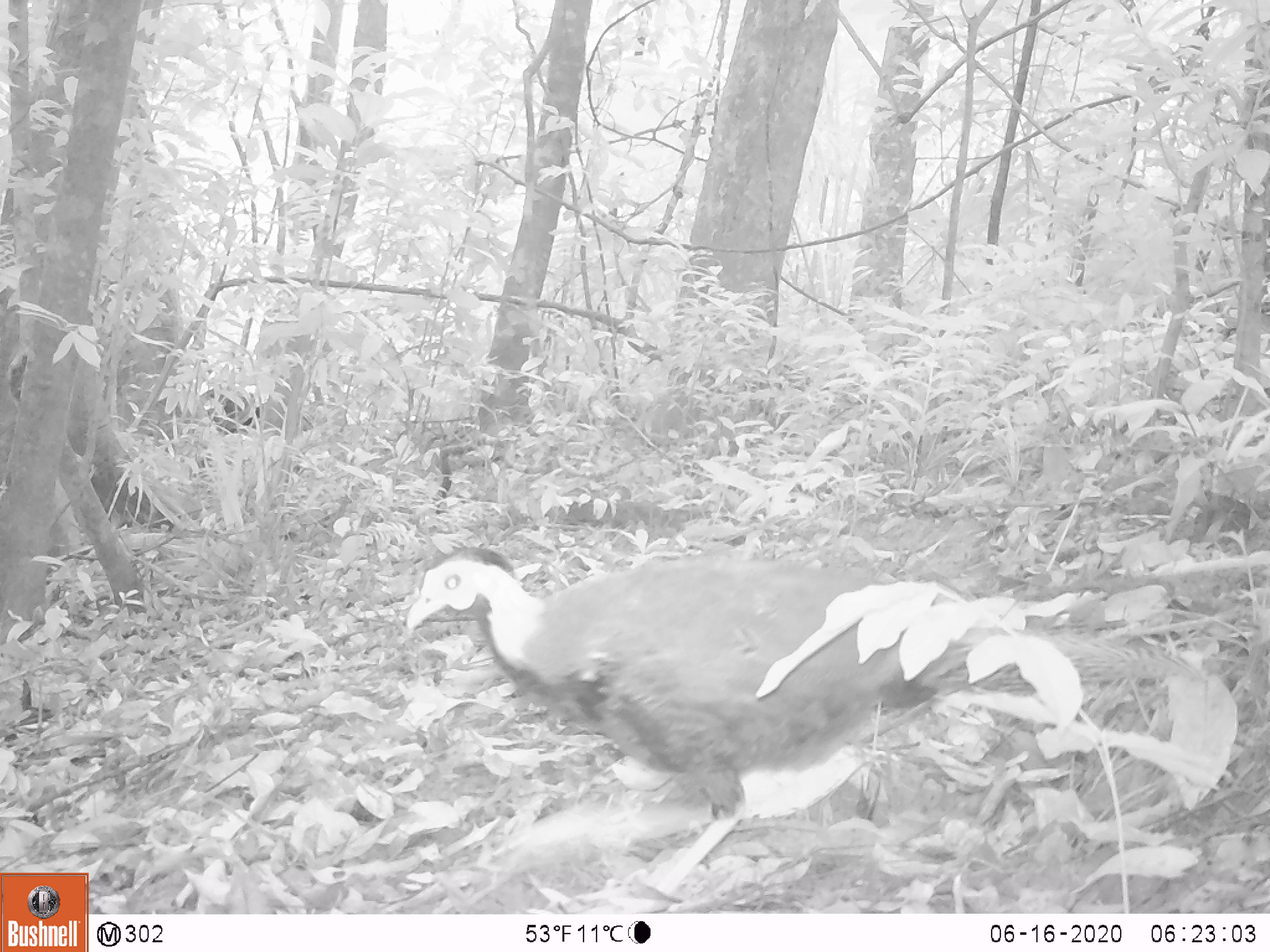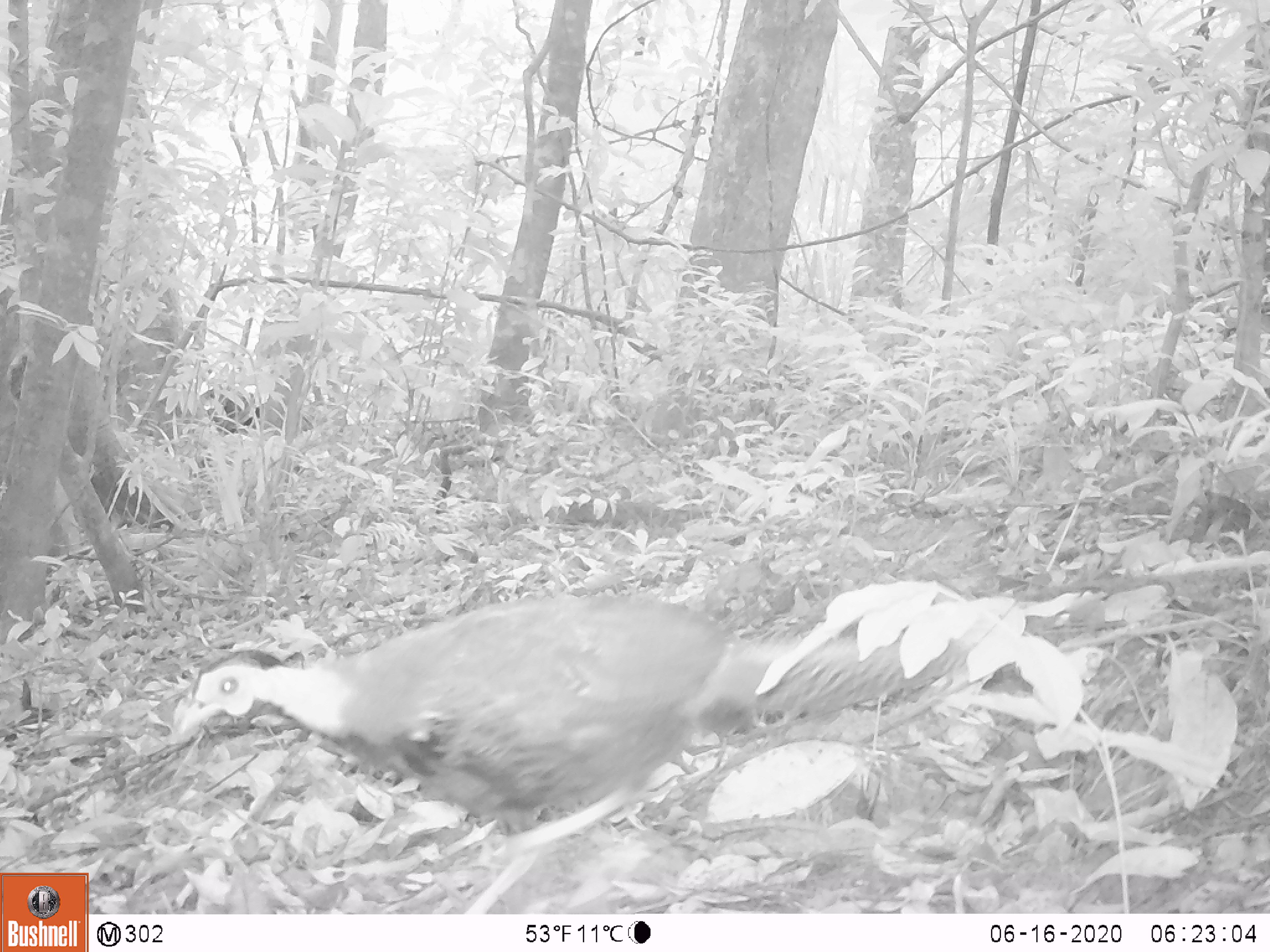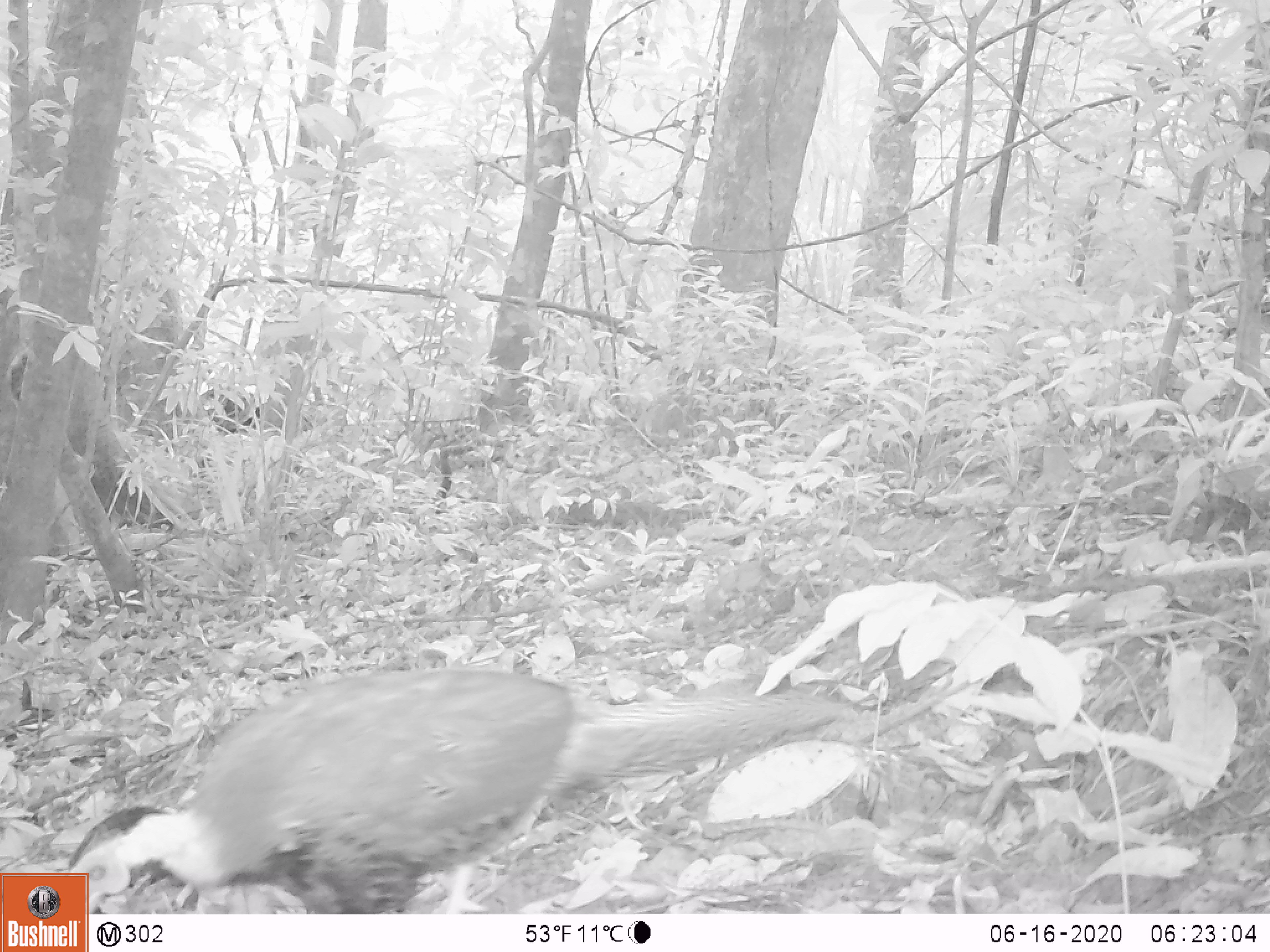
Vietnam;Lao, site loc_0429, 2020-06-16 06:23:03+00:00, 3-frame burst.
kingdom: Animalia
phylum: Chordata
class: Aves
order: Galliformes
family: Phasianidae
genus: Lophura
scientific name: Lophura nycthemera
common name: silver pheasant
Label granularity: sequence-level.